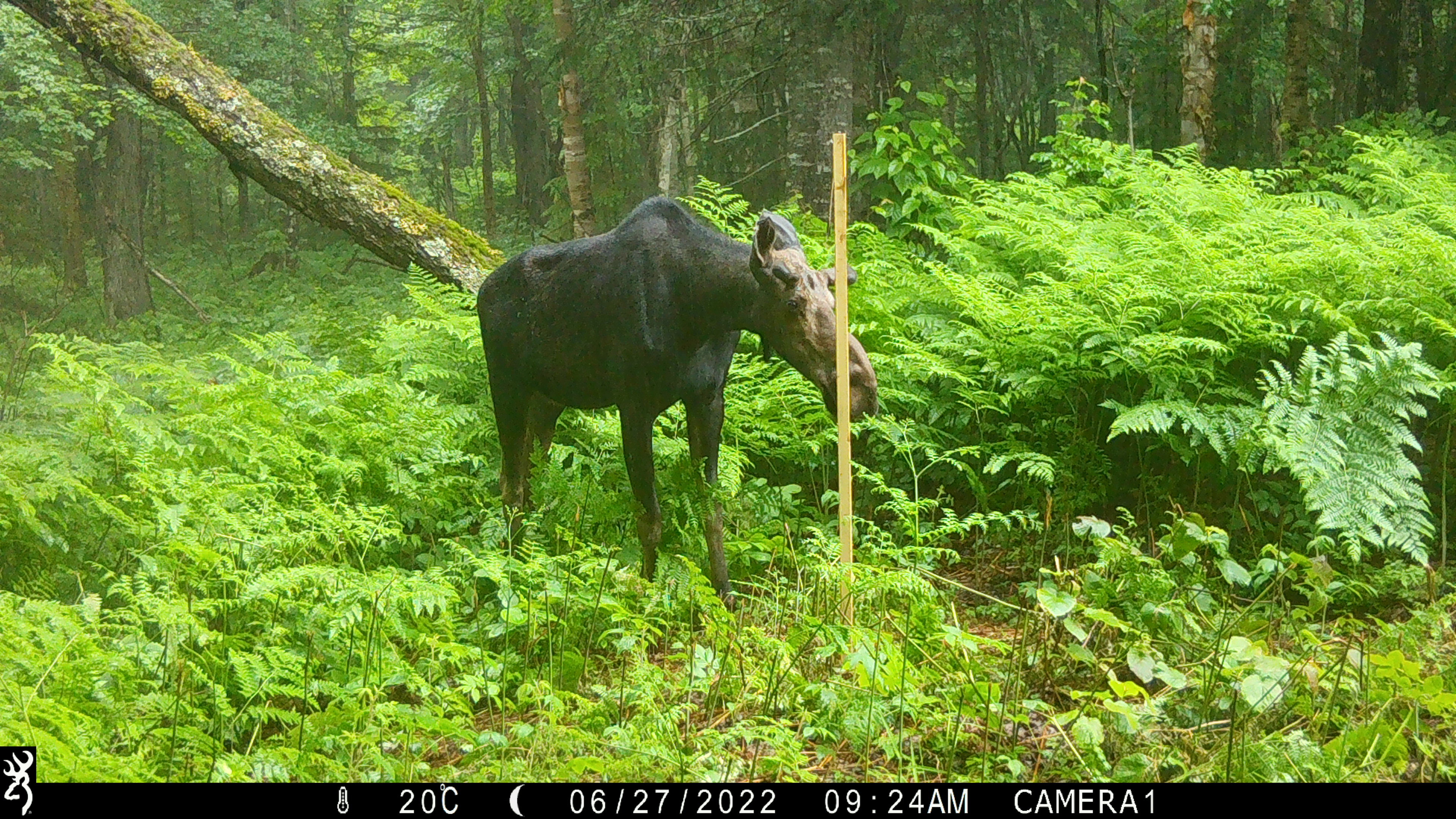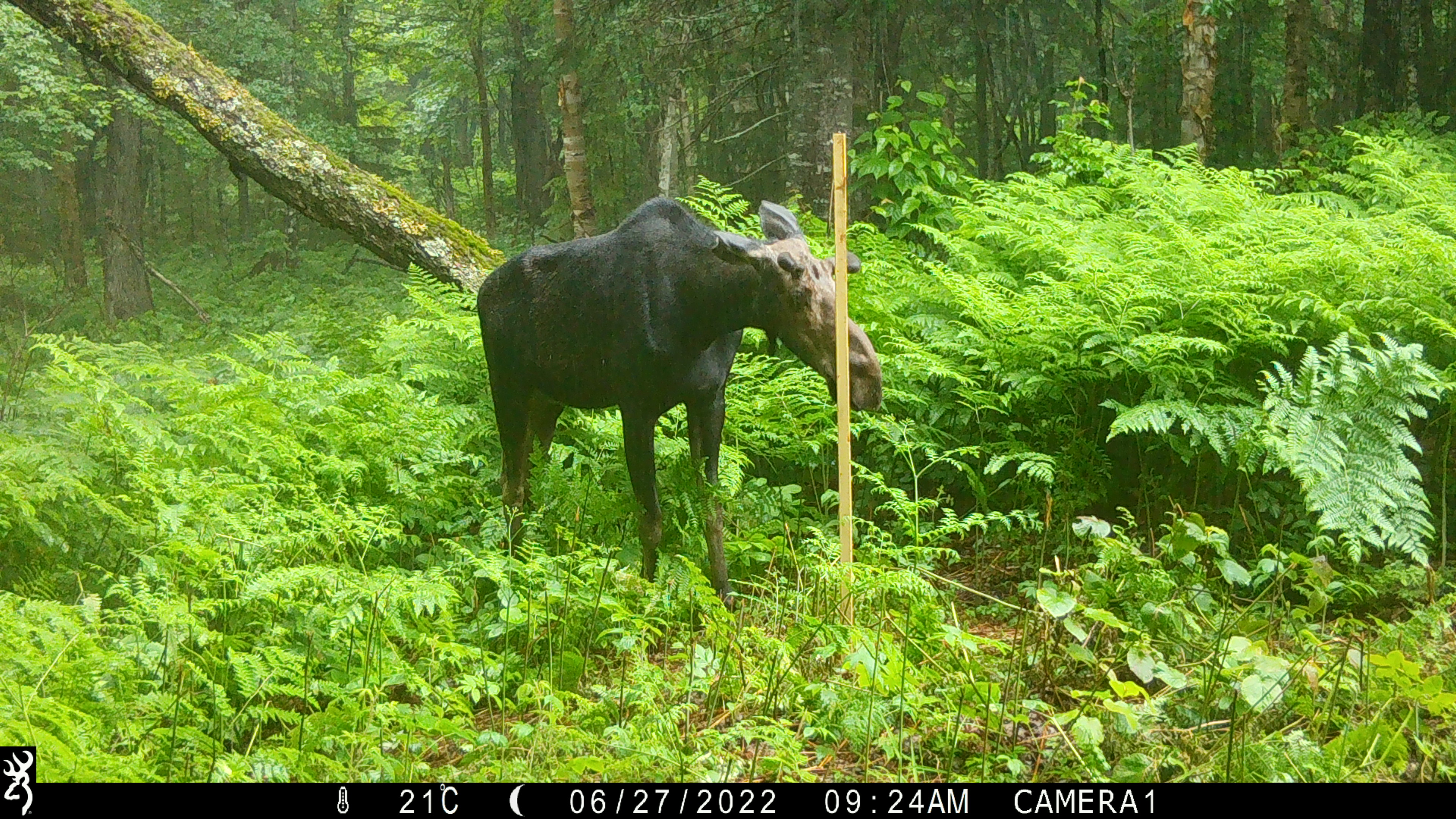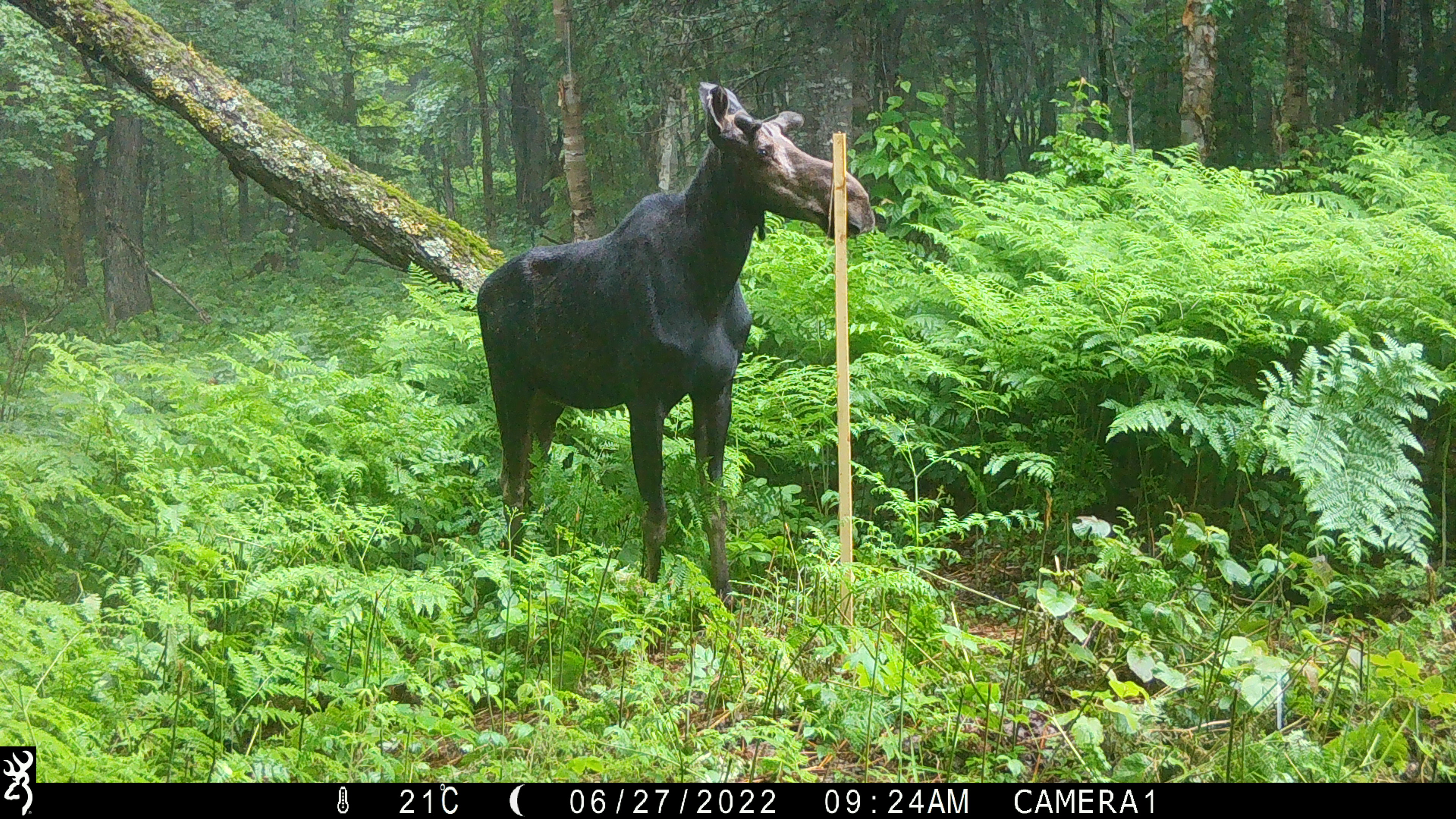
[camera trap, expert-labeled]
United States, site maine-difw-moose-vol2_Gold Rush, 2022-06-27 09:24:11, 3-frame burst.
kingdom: Animalia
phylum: Chordata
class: Mammalia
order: Artiodactyla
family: Cervidae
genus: Alces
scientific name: Alces alces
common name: moose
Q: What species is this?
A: Moose (Alces alces).